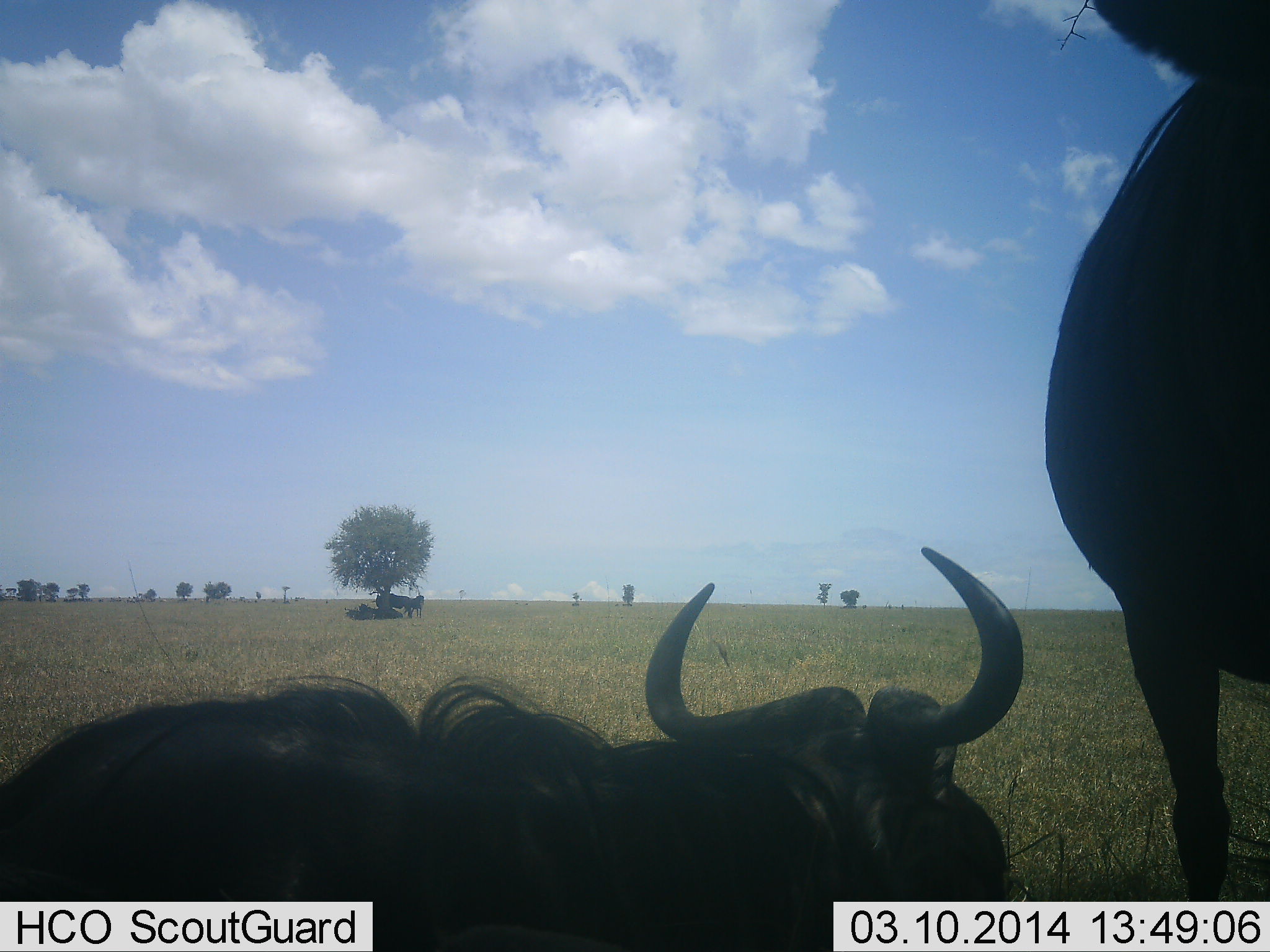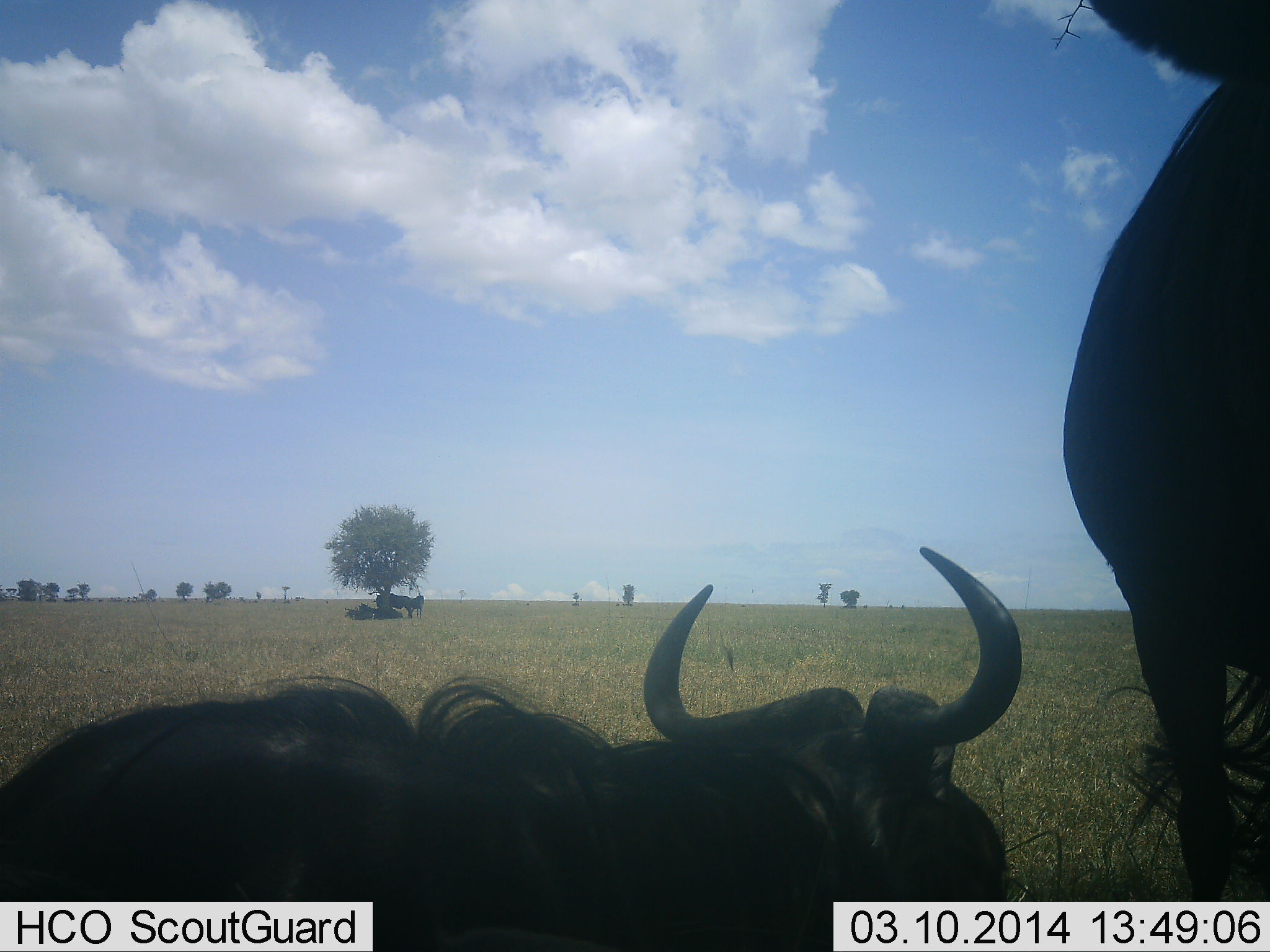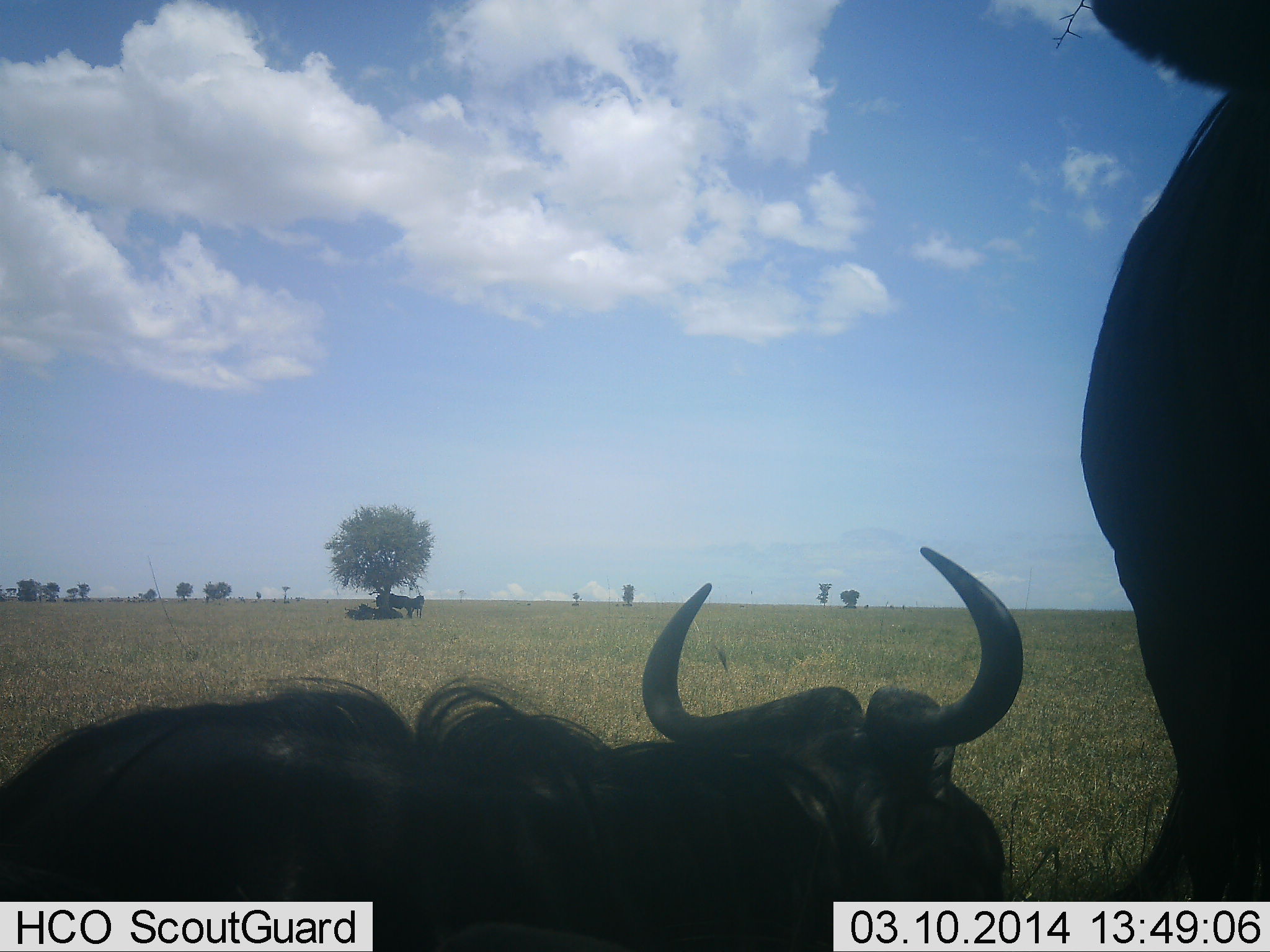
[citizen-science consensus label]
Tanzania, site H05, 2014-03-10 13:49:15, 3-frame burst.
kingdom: Animalia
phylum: Chordata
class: Mammalia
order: Artiodactyla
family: Bovidae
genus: Connochaetes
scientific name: Connochaetes taurinus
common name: blue wildebeest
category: wildebeest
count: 2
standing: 90%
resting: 90%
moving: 10%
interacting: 0%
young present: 0%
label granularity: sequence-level